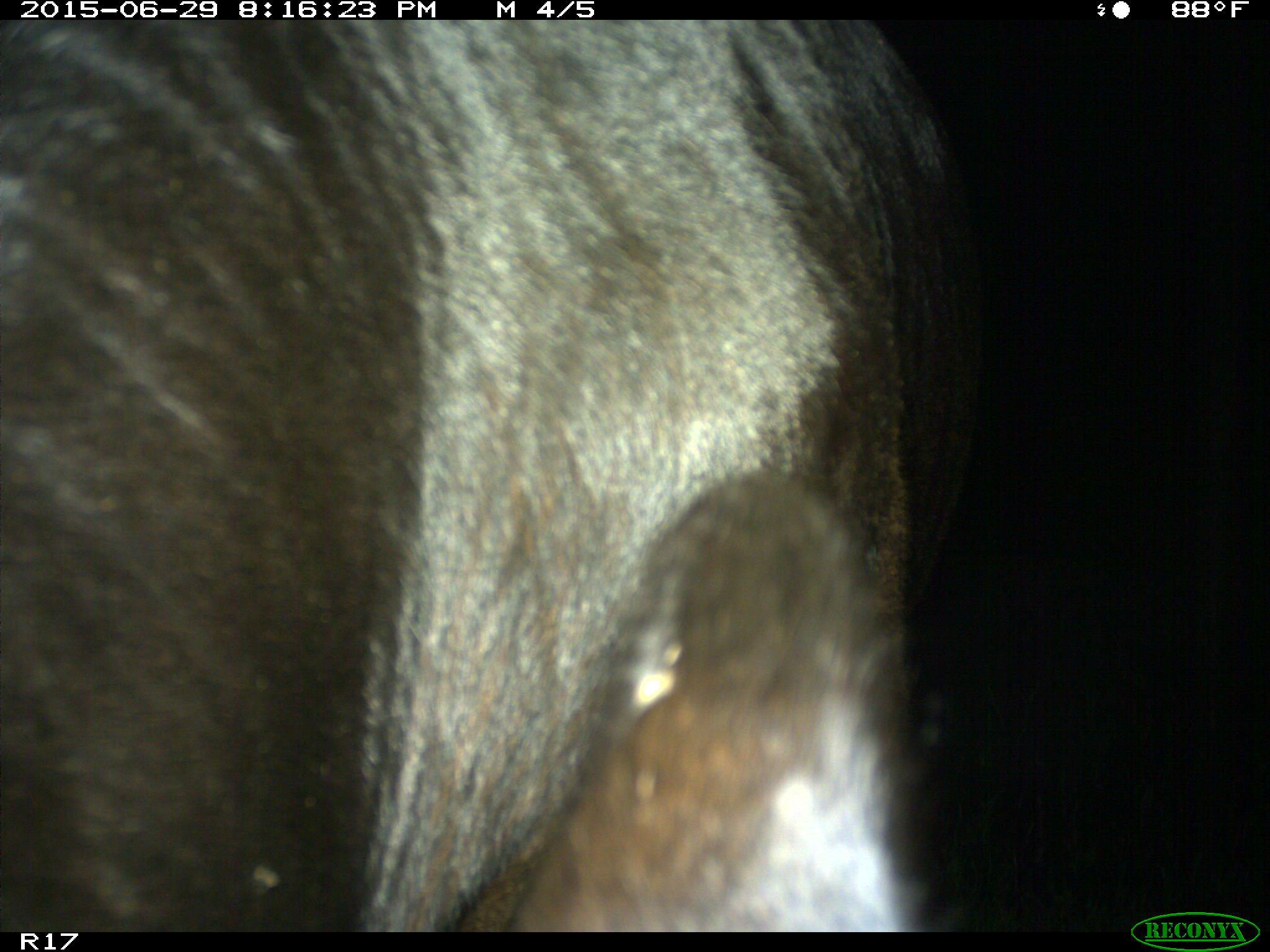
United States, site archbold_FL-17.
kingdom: Animalia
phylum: Chordata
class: Mammalia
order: Artiodactyla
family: Bovidae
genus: Bos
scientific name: Bos taurus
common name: domestic cow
Bos taurus (domestic cow).